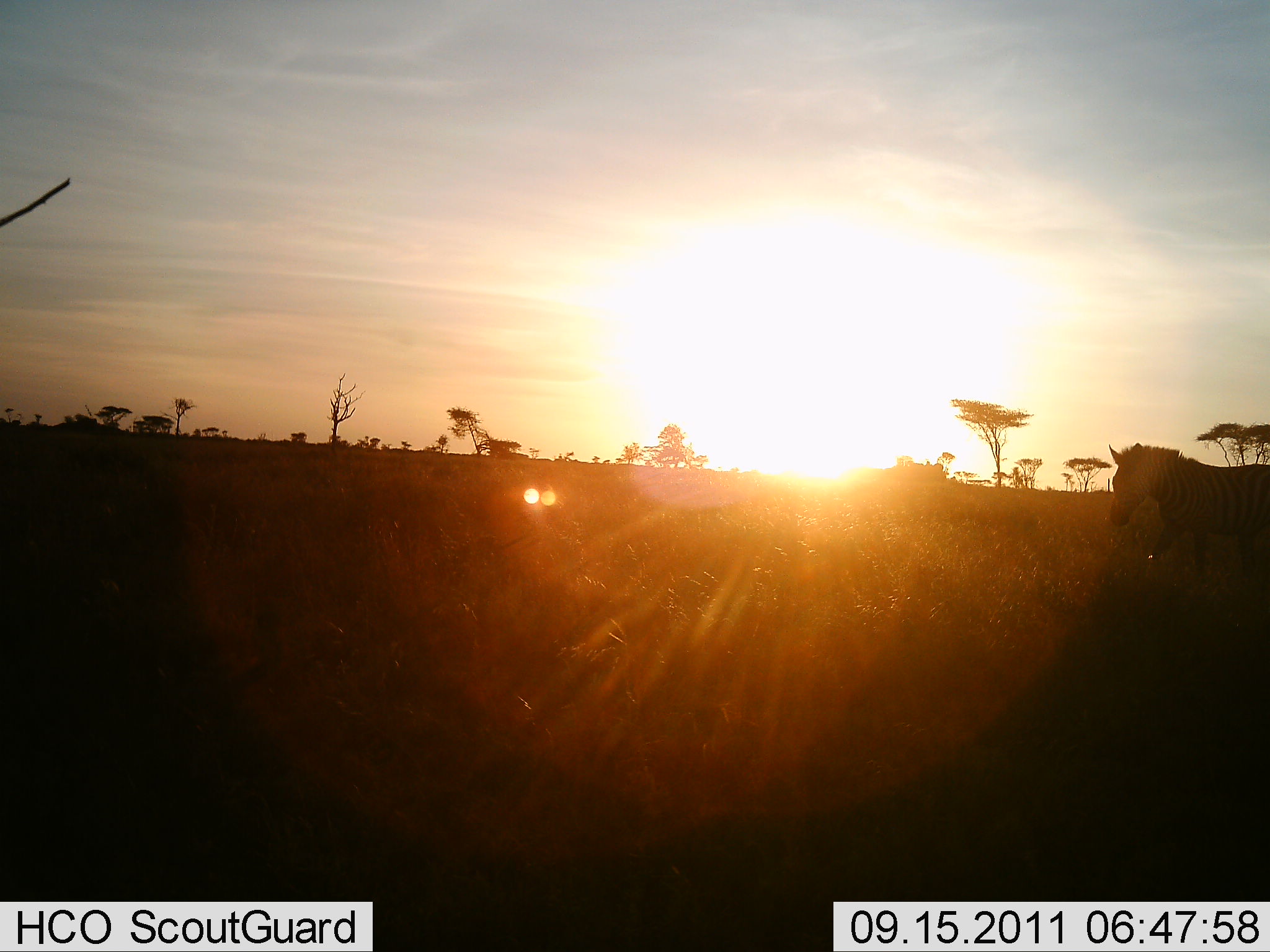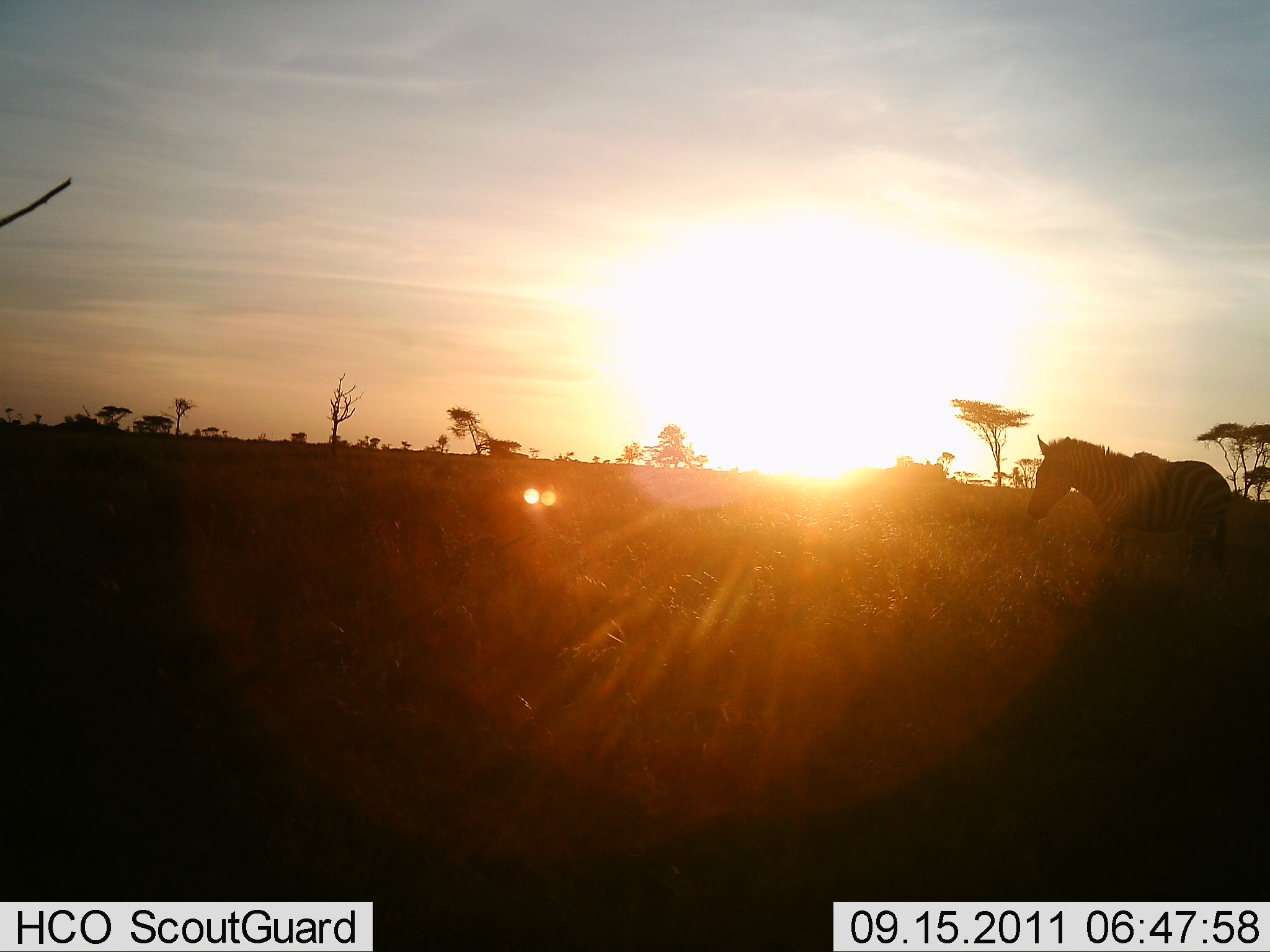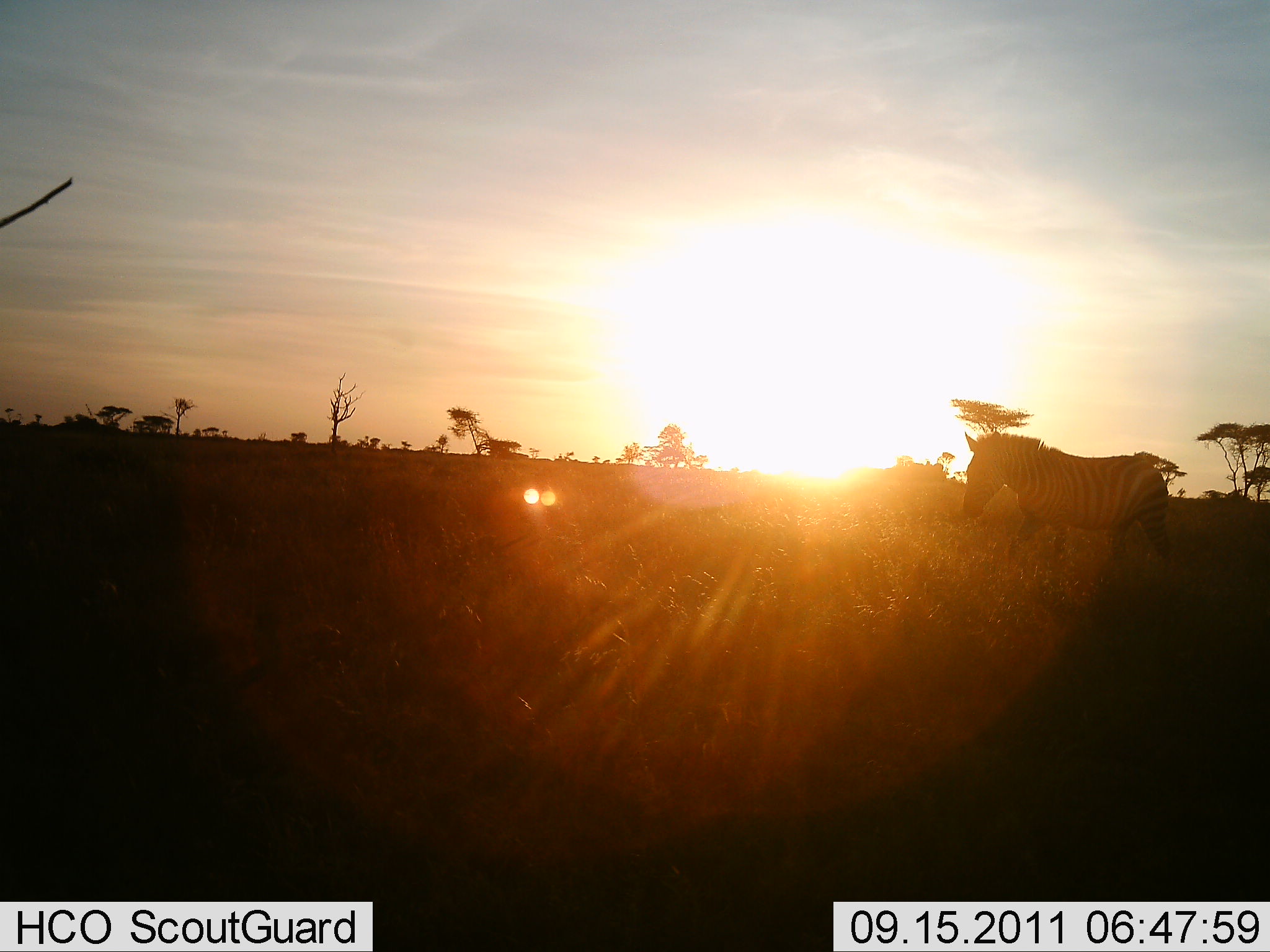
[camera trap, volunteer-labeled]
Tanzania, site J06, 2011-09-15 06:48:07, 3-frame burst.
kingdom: Animalia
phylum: Chordata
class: Mammalia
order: Perissodactyla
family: Equidae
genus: Equus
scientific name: Equus quagga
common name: plains zebra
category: zebra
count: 1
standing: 0%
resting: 0%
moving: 100%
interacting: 0%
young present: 0%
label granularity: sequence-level